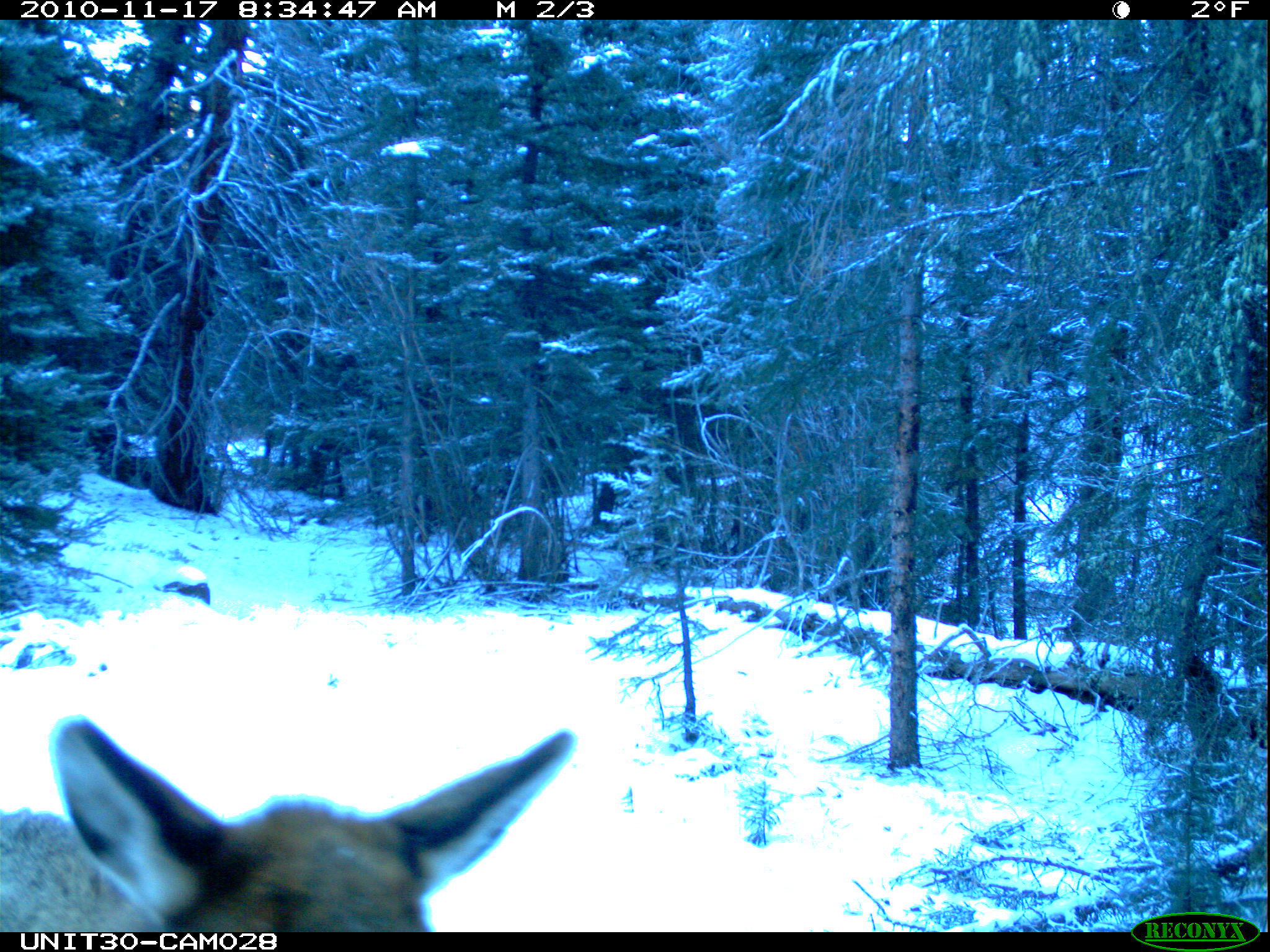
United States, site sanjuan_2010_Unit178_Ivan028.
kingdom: Animalia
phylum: Chordata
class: Mammalia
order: Artiodactyla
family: Cervidae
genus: Cervus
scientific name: Cervus elaphus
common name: red deer